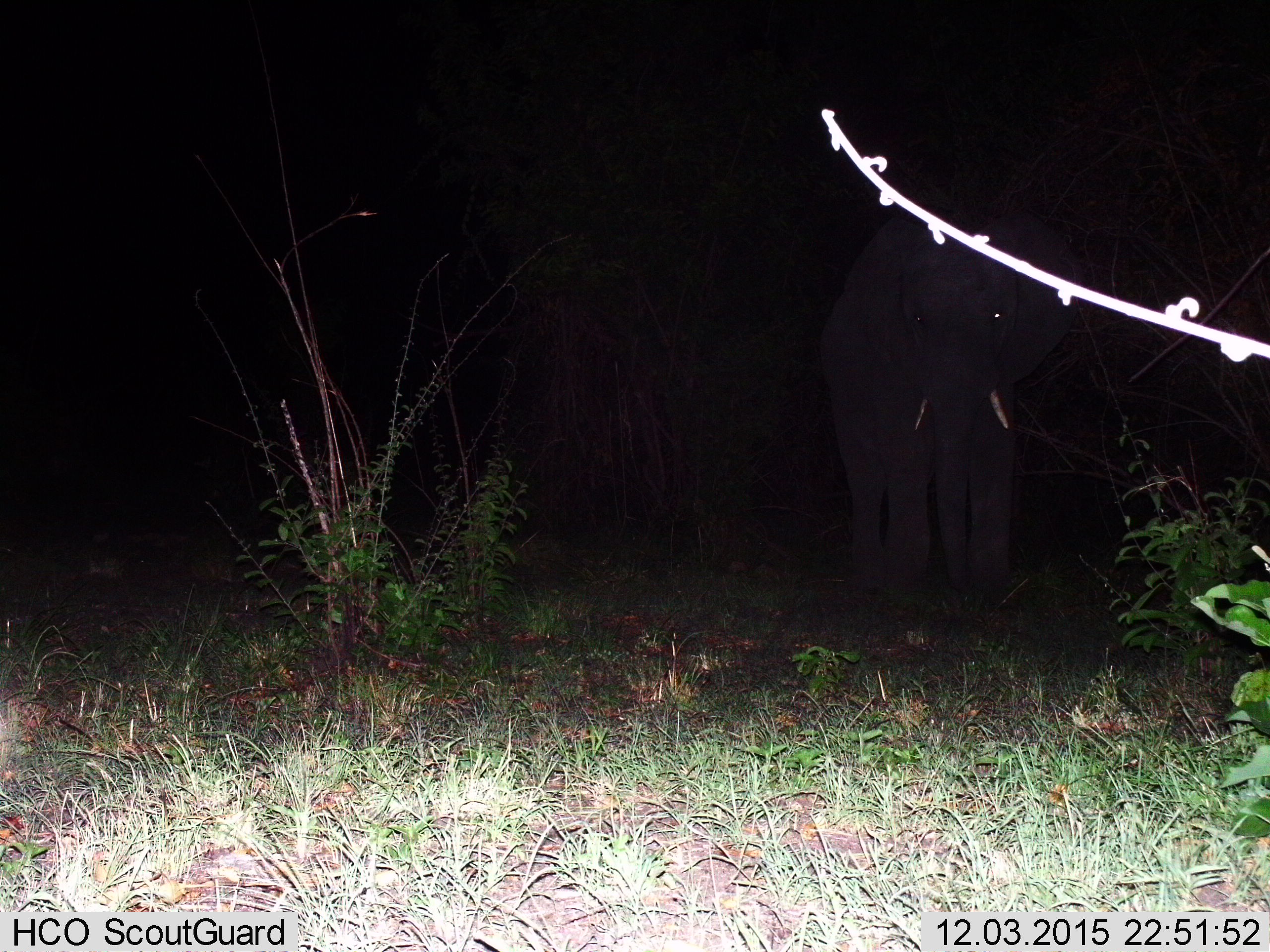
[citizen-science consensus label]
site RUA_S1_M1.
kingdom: Animalia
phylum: Chordata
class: Mammalia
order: Proboscidea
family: Elephantidae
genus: Loxodonta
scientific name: Loxodonta africana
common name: african bush elephant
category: elephant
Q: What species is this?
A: Elephant (african bush elephant) (Loxodonta africana).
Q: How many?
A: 1.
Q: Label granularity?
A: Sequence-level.